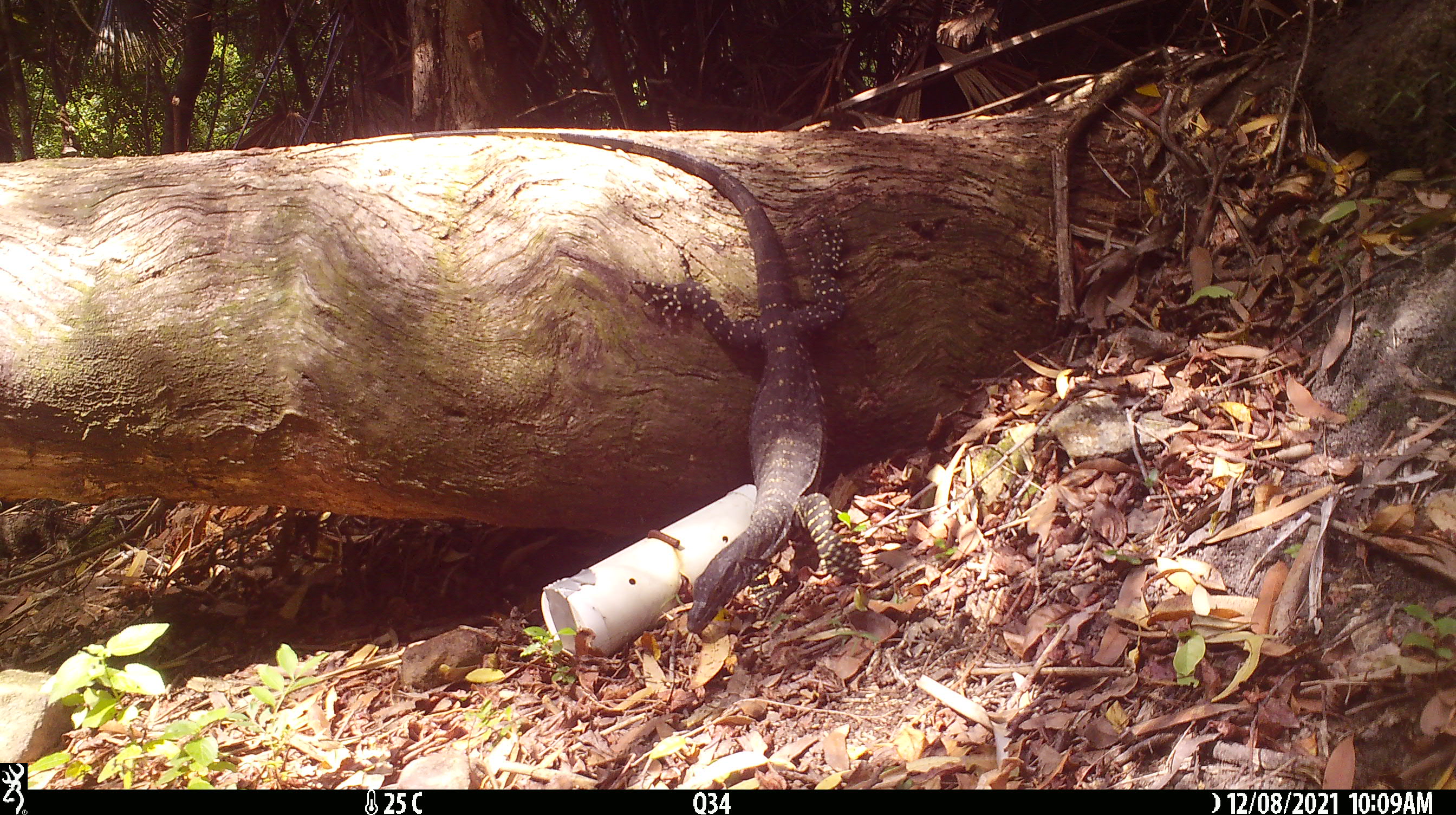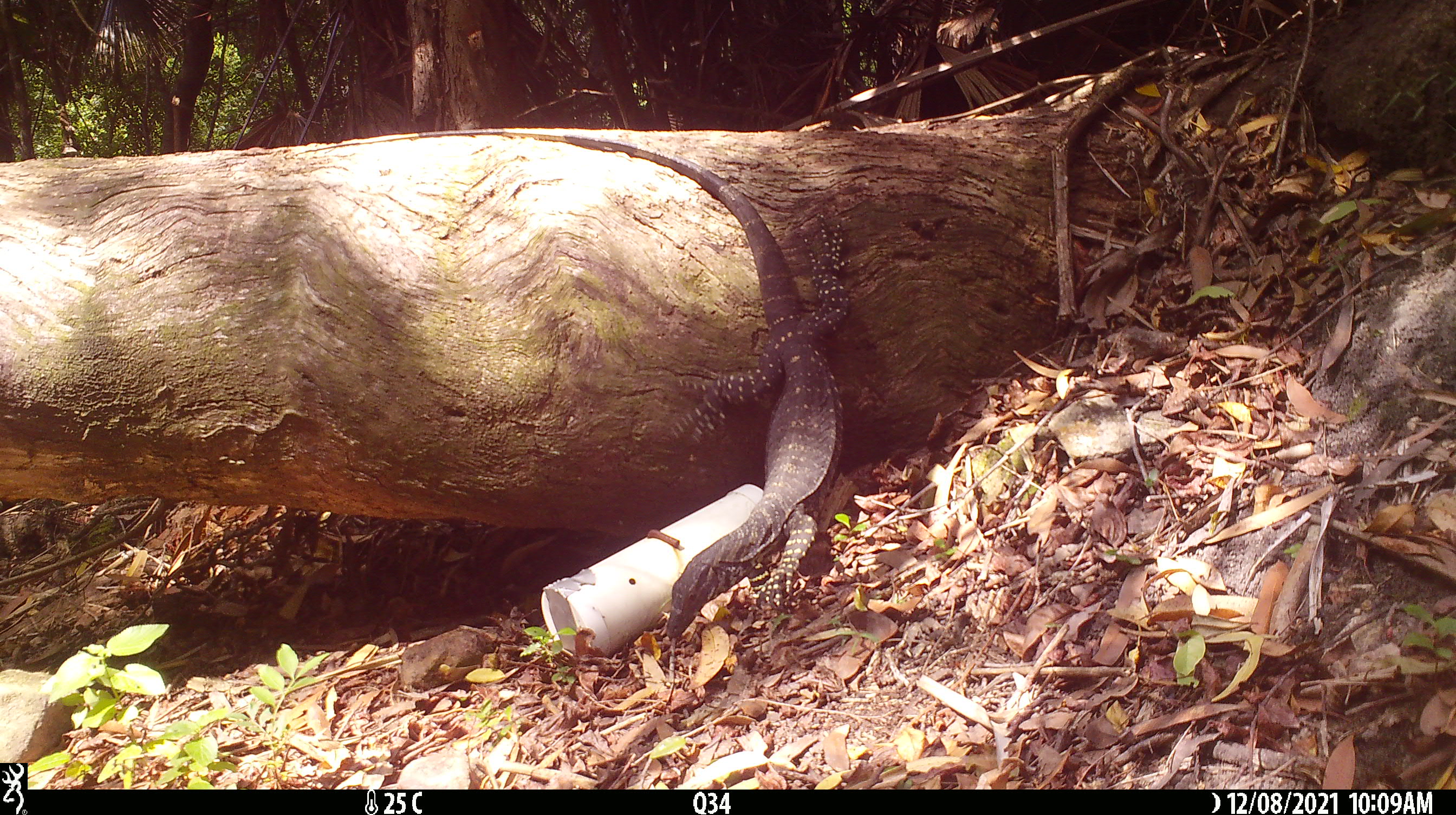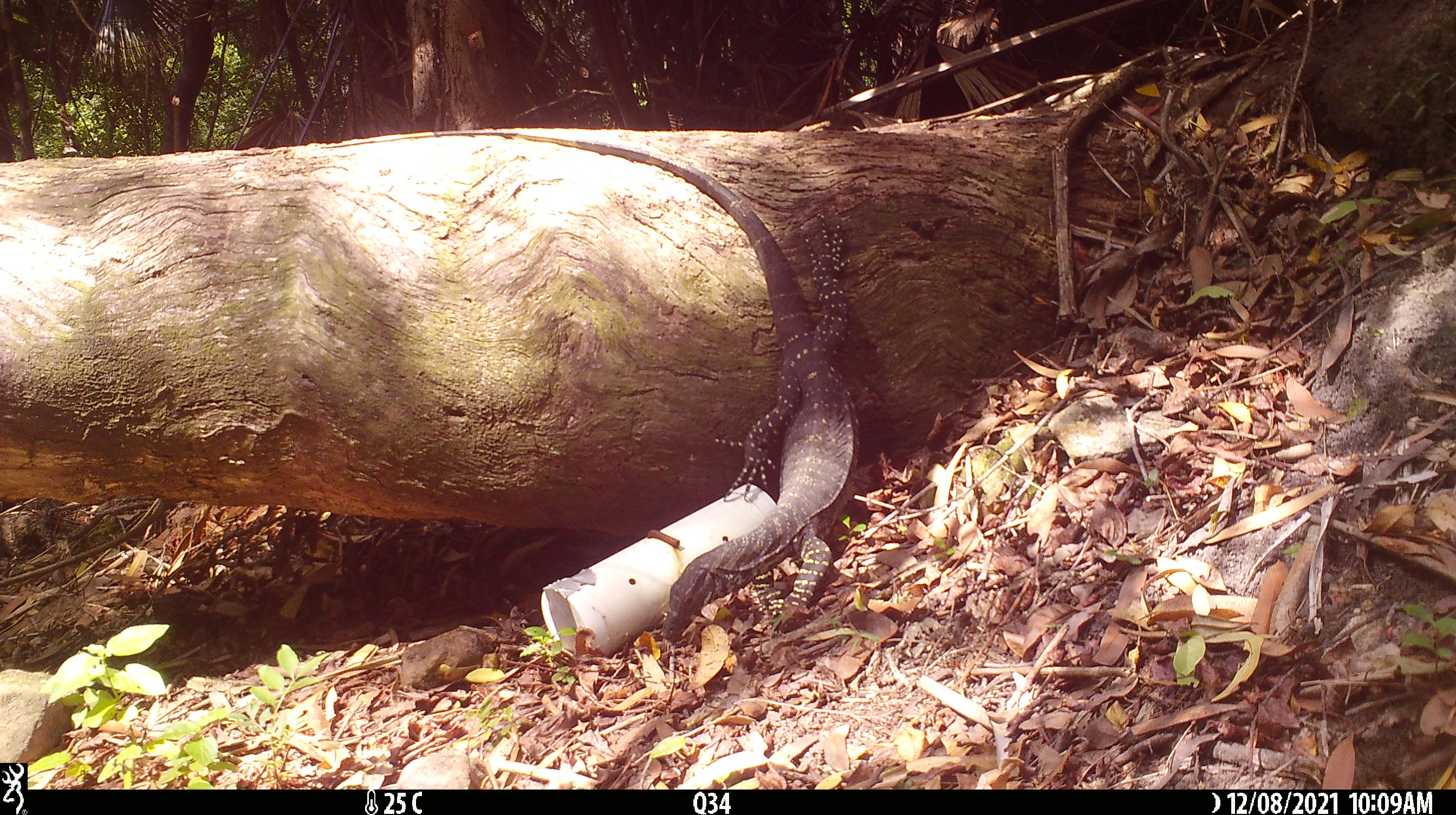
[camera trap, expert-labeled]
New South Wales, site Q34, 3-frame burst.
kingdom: Animalia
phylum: Chordata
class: Reptilia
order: Squamata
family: Varanidae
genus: Varanus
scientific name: Varanus varius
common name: lace monitor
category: goanna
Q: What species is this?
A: Goanna (lace monitor) (Varanus varius).